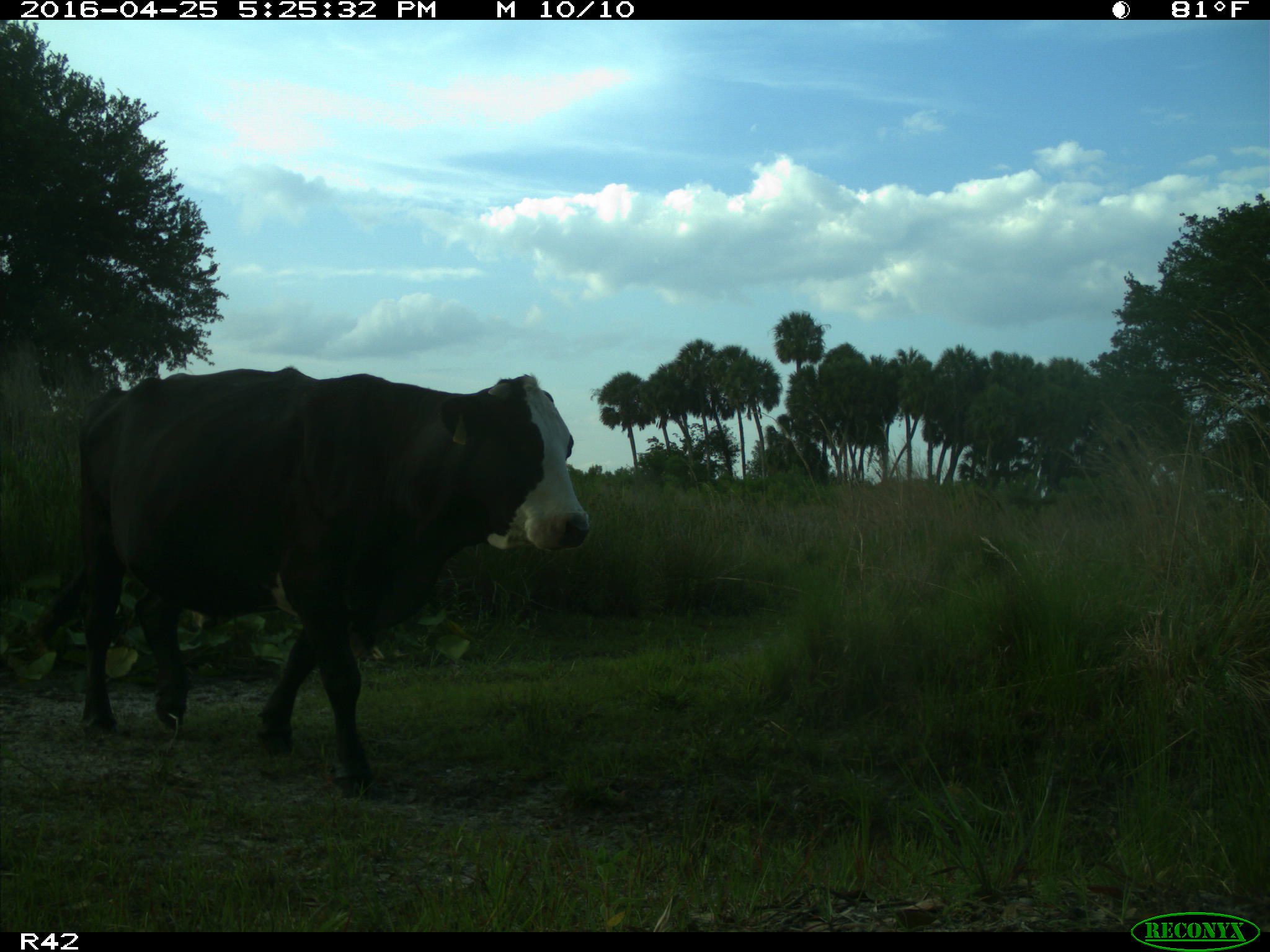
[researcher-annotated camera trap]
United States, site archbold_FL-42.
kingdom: Animalia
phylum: Chordata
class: Mammalia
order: Artiodactyla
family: Bovidae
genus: Bos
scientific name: Bos taurus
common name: domestic cow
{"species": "Bos taurus (domestic cow)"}